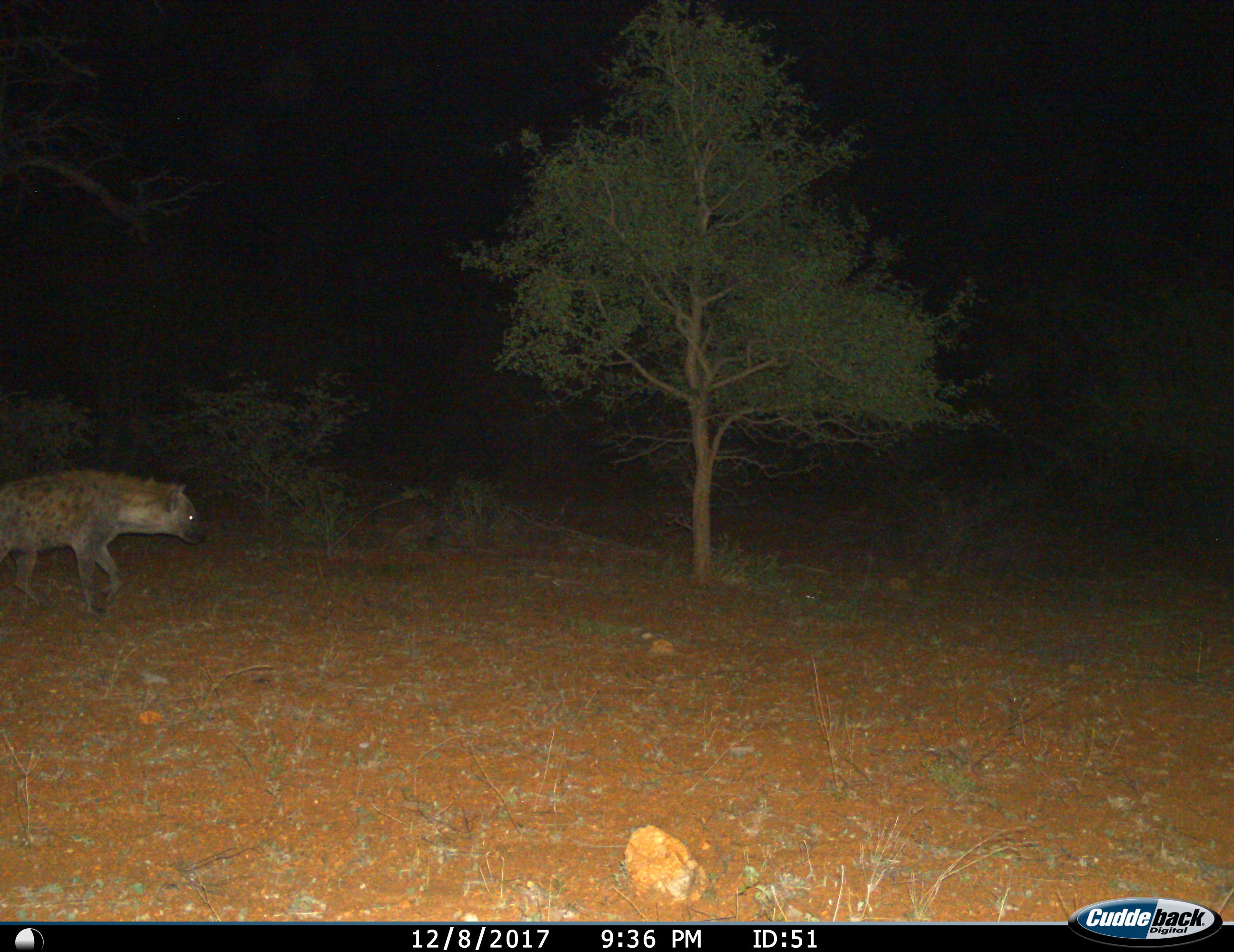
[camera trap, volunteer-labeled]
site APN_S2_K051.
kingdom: Animalia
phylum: Chordata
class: Mammalia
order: Carnivora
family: Hyaenidae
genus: Crocuta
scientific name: Crocuta crocuta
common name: spotted hyena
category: hyenaspotted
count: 1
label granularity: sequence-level